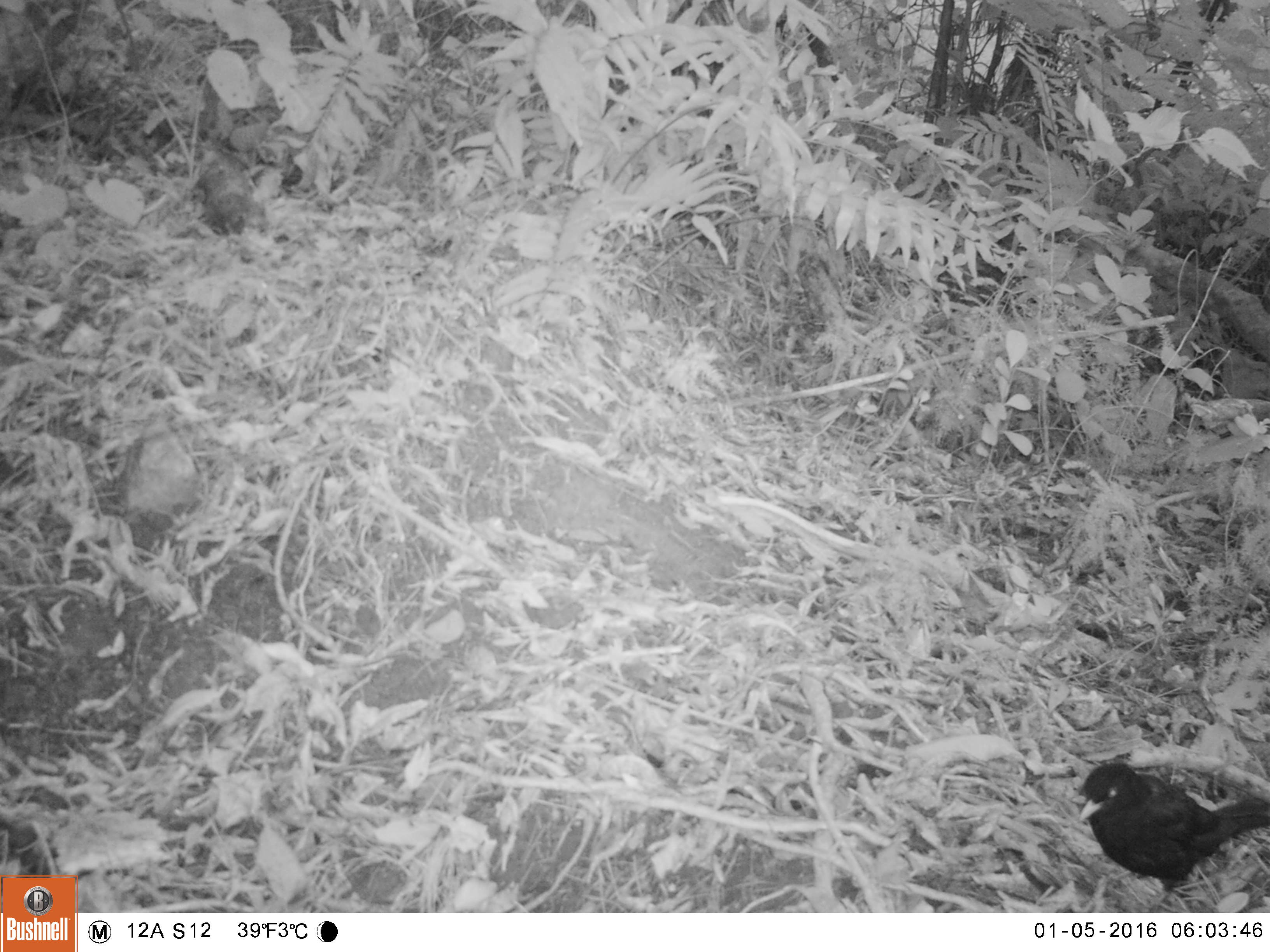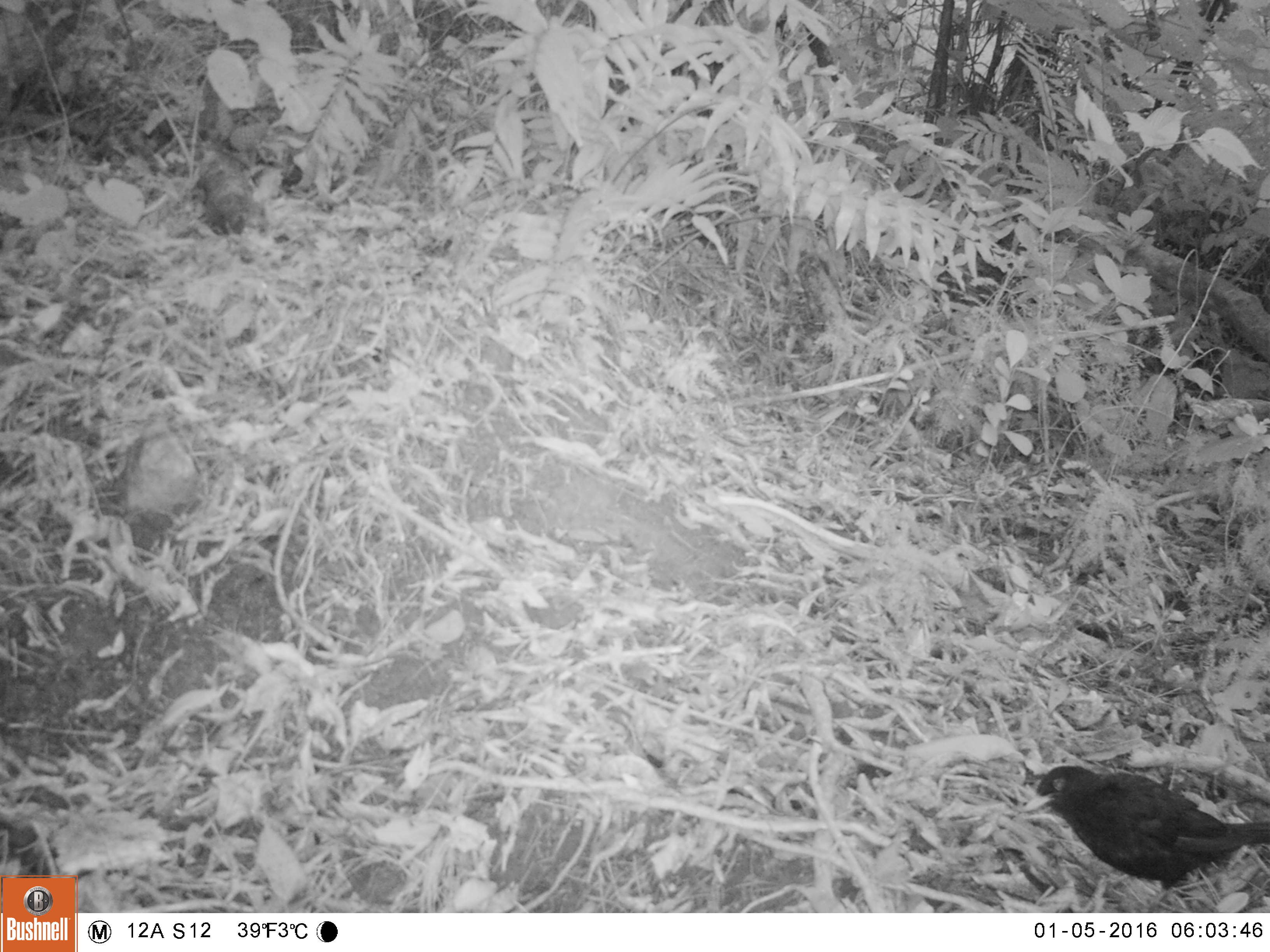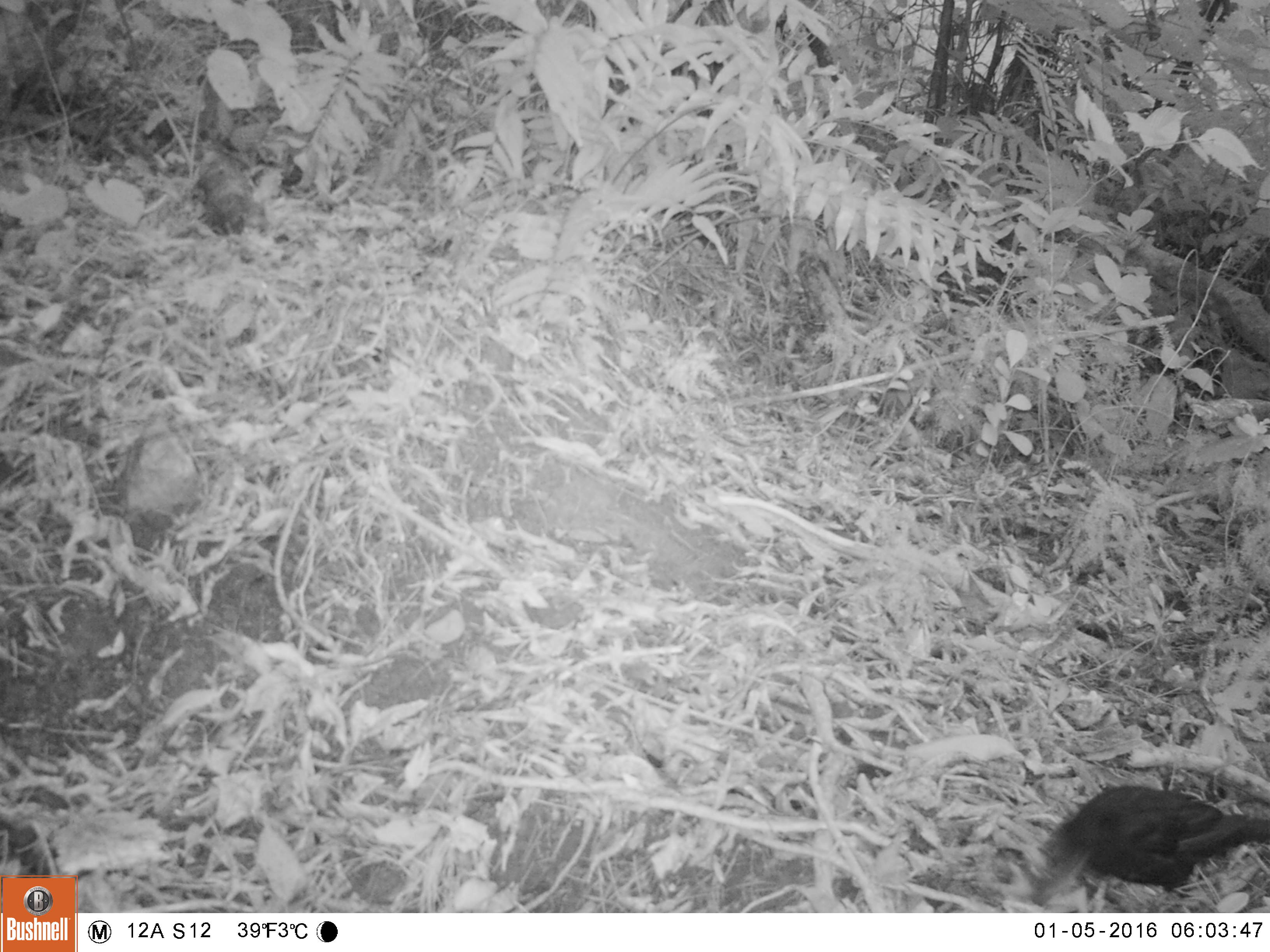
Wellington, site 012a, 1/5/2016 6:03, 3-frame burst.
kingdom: Animalia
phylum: Chordata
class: Aves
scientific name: Aves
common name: bird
Bird (Aves).